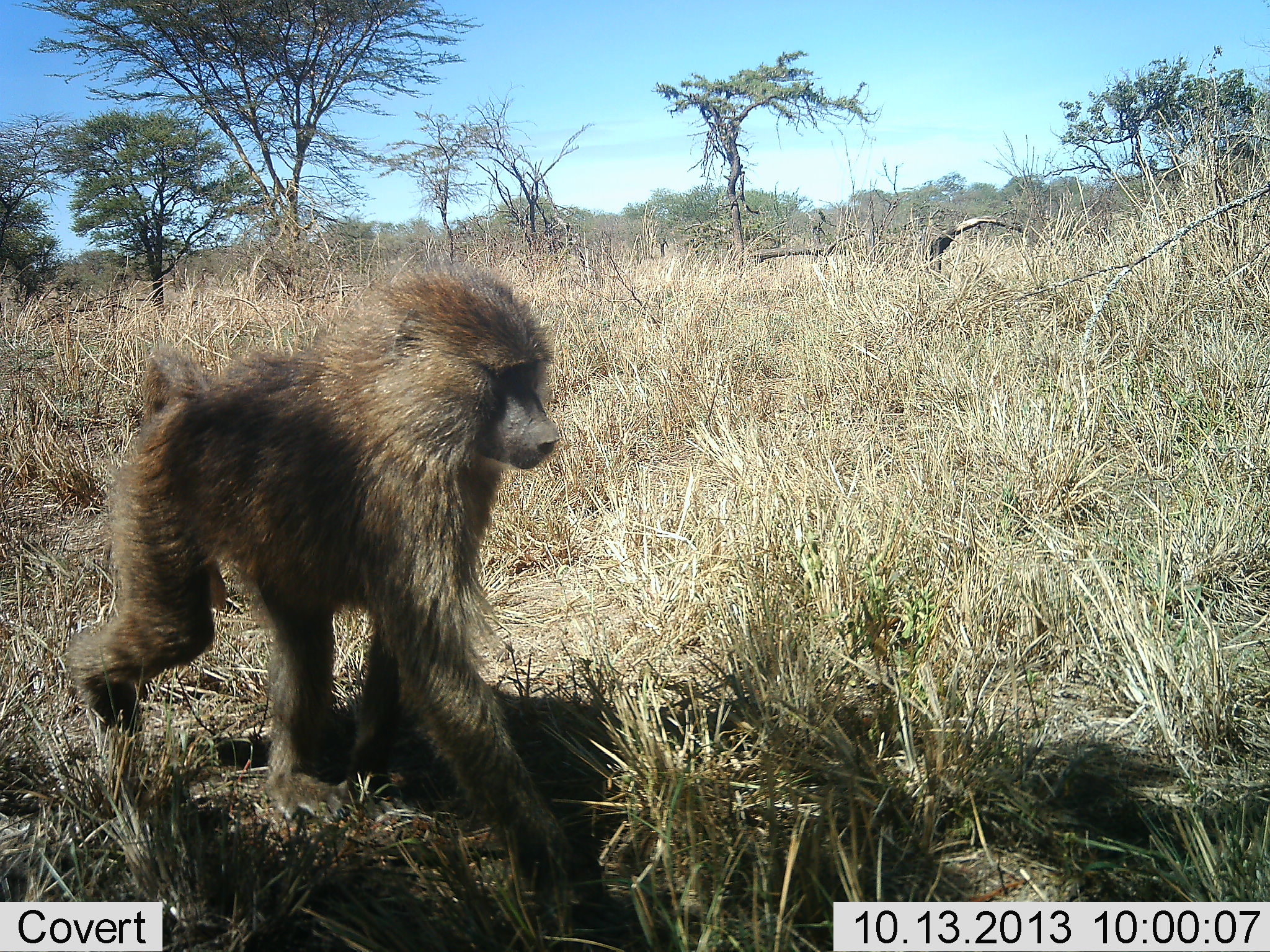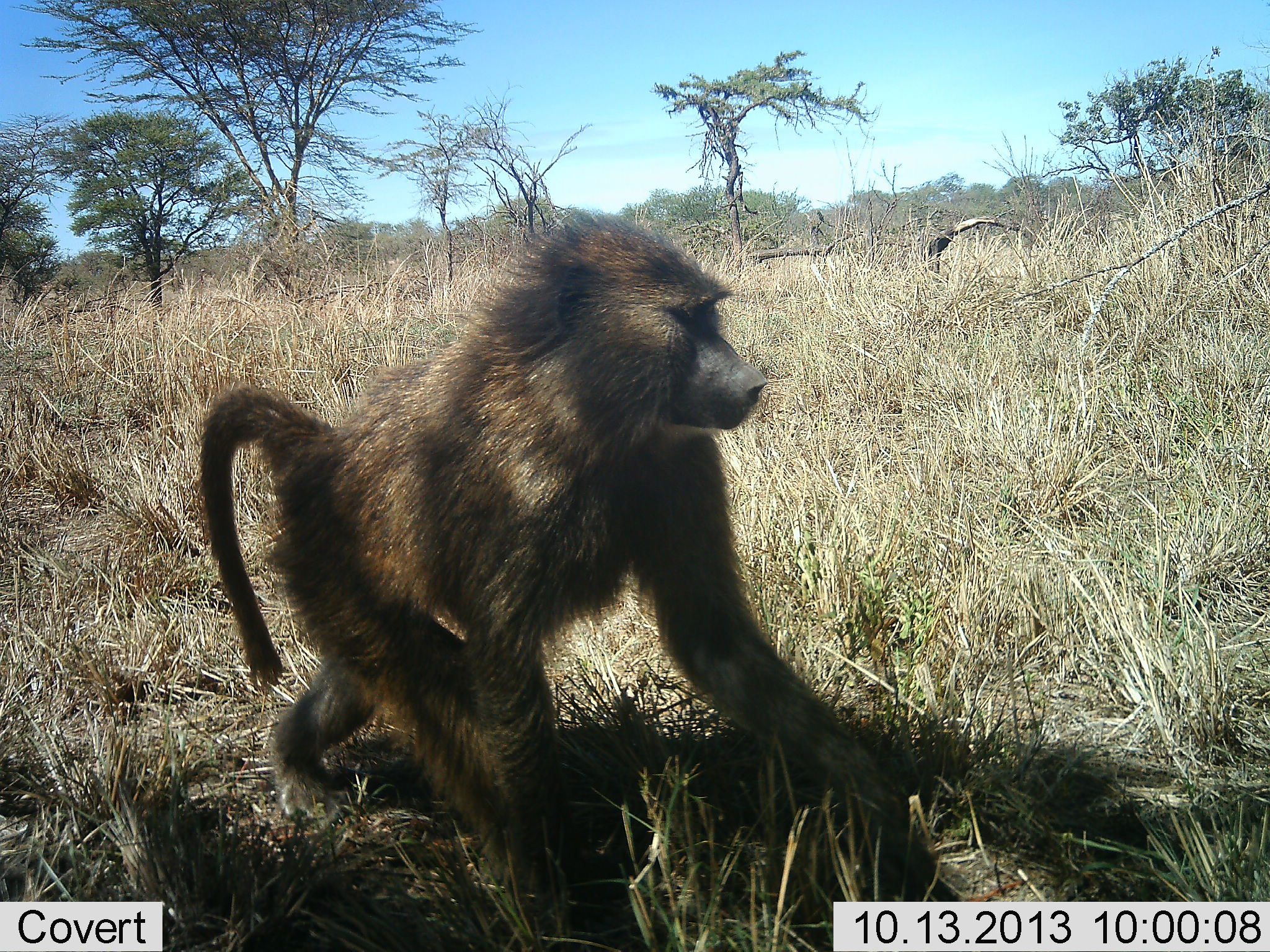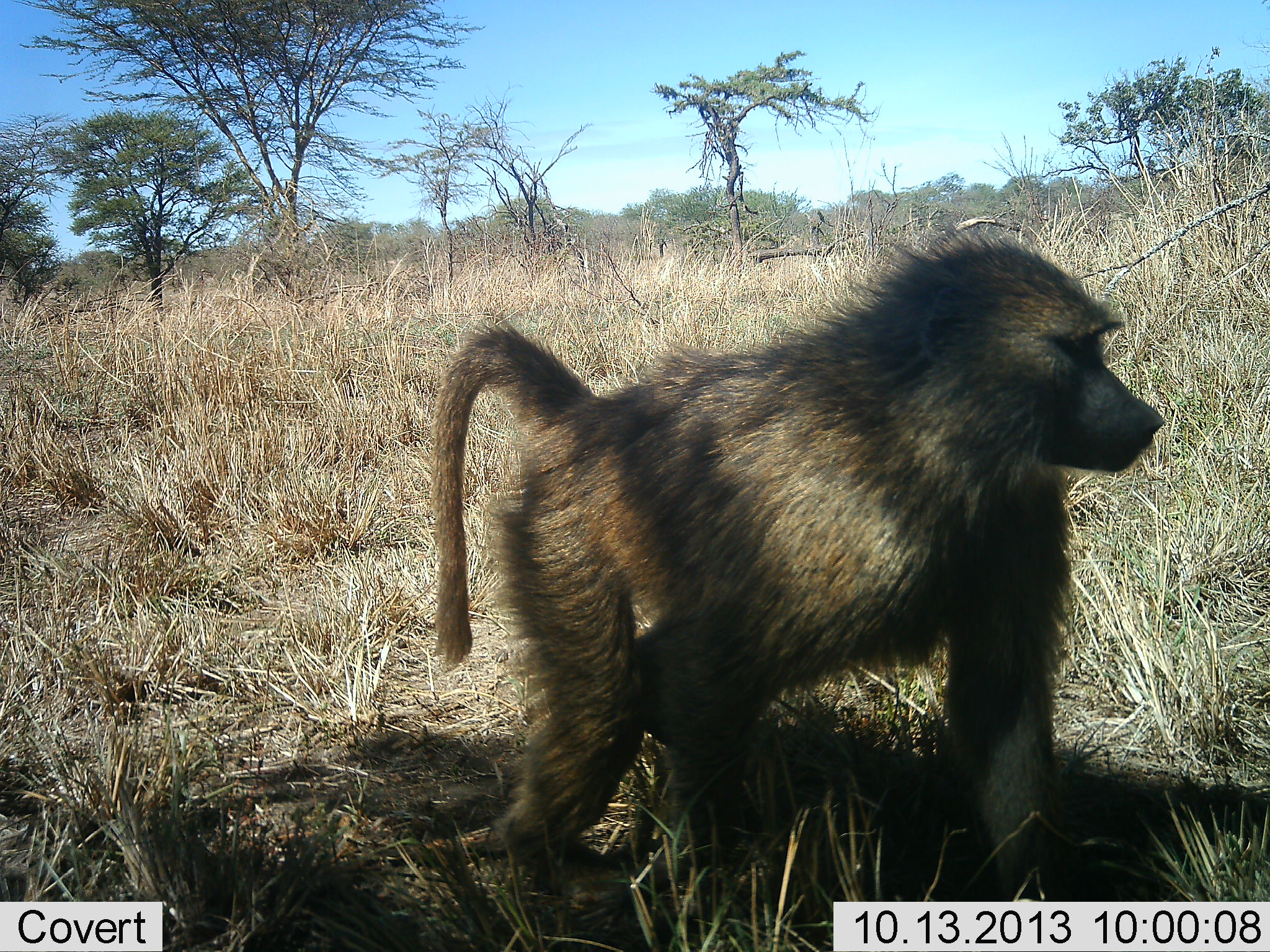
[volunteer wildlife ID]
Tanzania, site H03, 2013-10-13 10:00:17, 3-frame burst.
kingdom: Animalia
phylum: Chordata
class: Mammalia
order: Primates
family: Cercopithecidae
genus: Papio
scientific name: Papio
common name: baboon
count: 1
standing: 0%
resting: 0%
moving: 100%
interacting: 0%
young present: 0%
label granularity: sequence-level